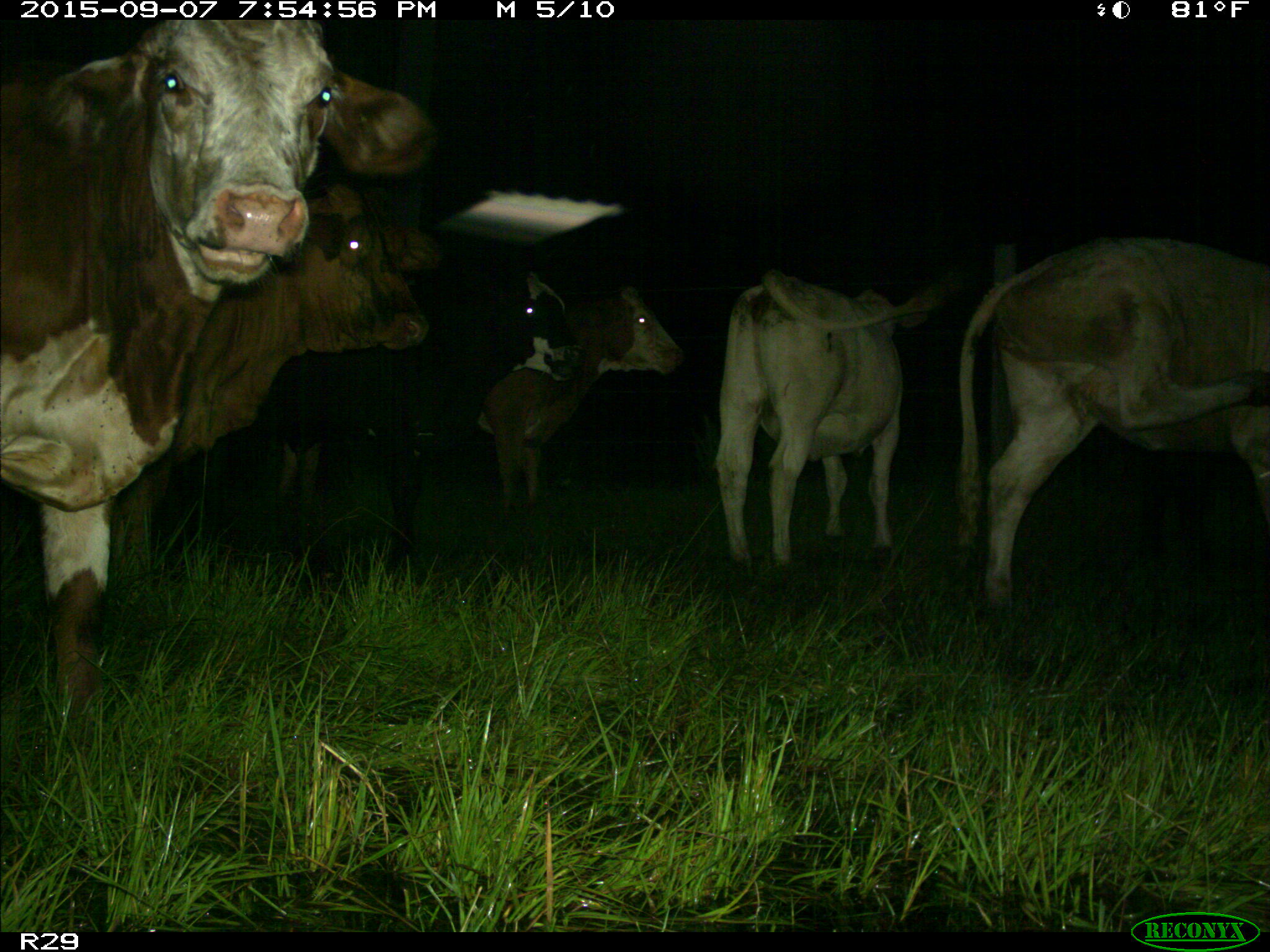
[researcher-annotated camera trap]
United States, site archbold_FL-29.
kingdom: Animalia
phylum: Chordata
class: Mammalia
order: Artiodactyla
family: Bovidae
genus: Bos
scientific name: Bos taurus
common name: domestic cow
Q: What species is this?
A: Bos taurus (domestic cow).